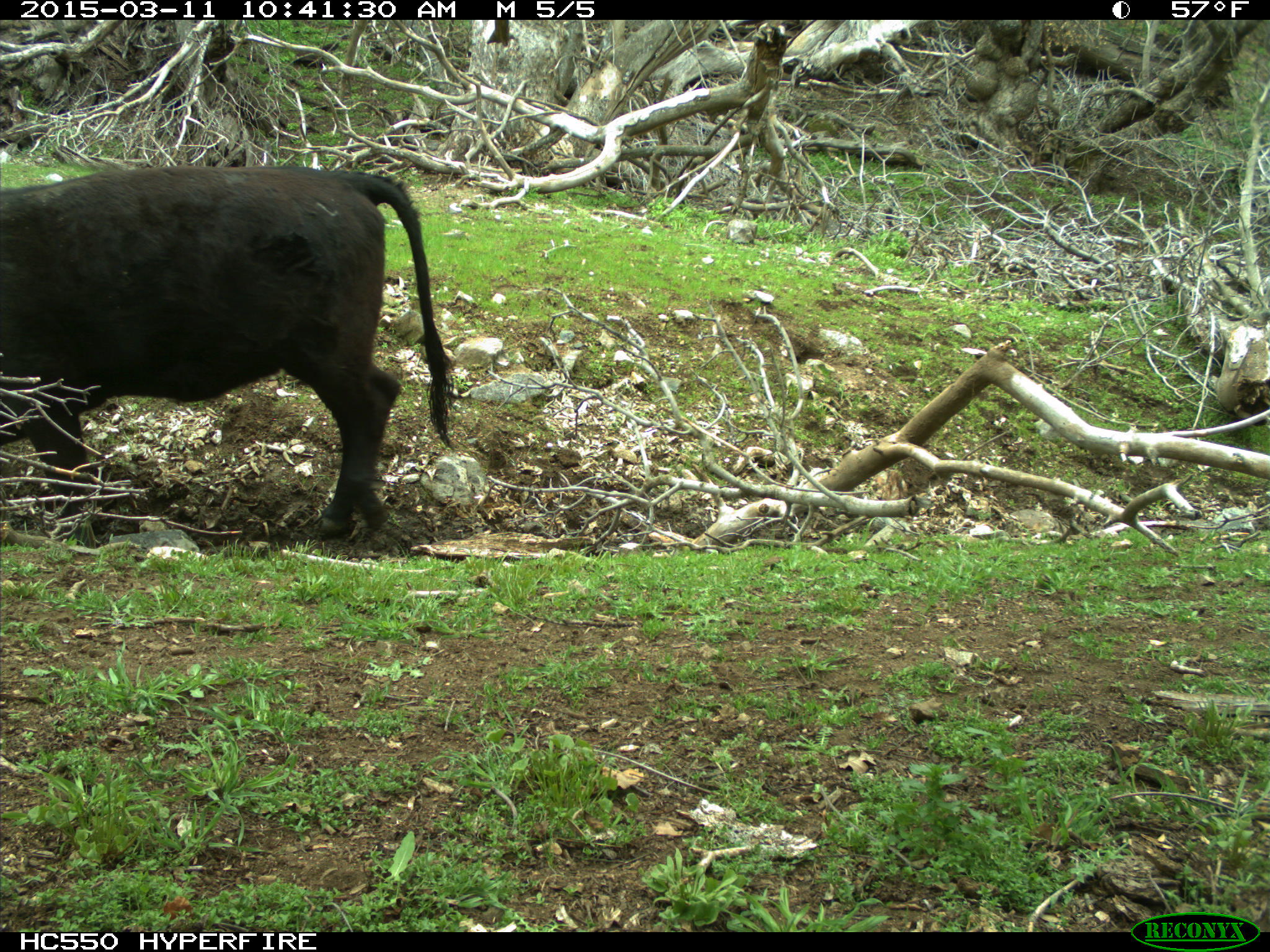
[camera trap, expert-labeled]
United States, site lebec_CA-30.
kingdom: Animalia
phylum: Chordata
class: Mammalia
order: Artiodactyla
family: Bovidae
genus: Bos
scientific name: Bos taurus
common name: domestic cow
Bos taurus (domestic cow).